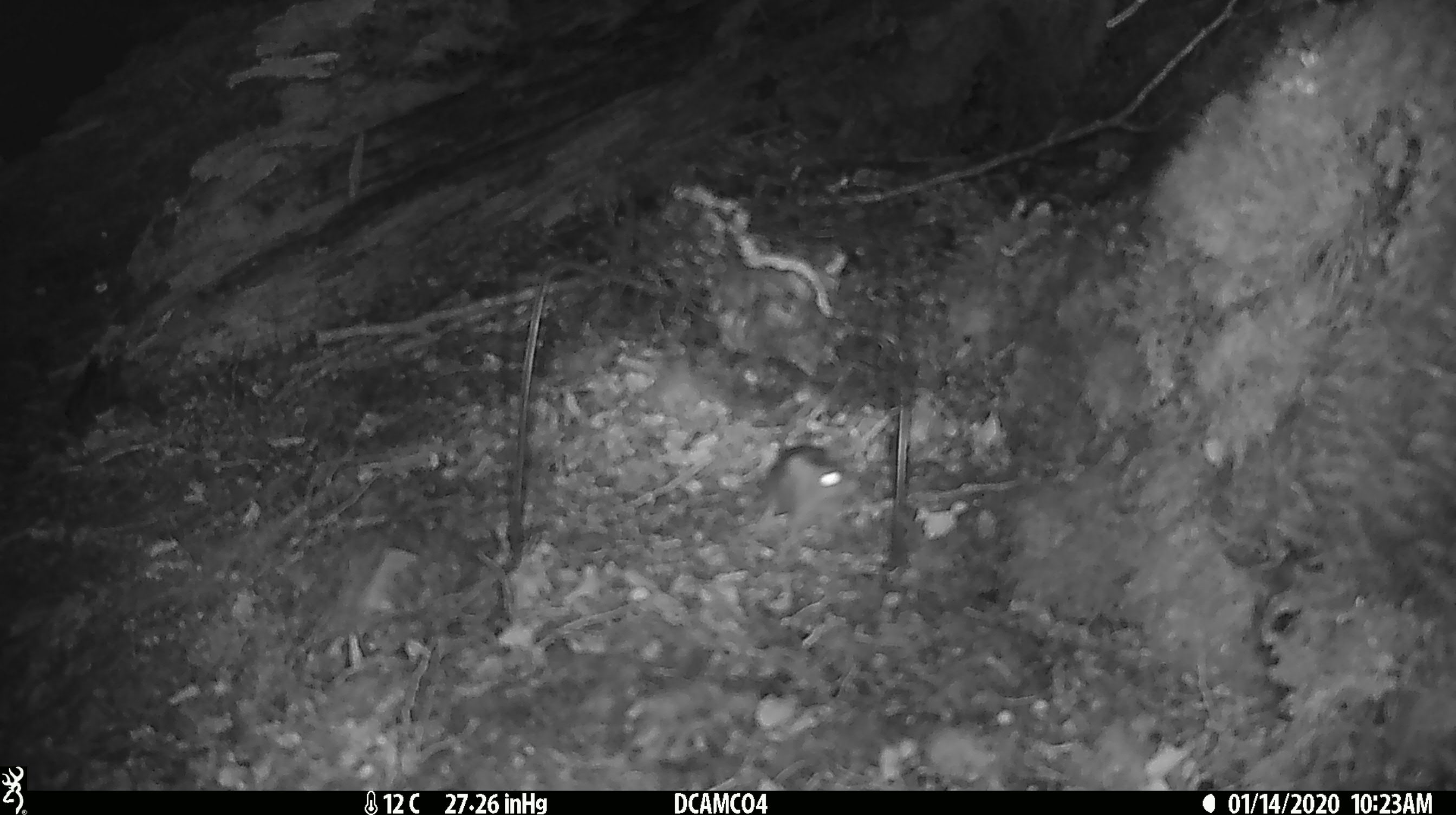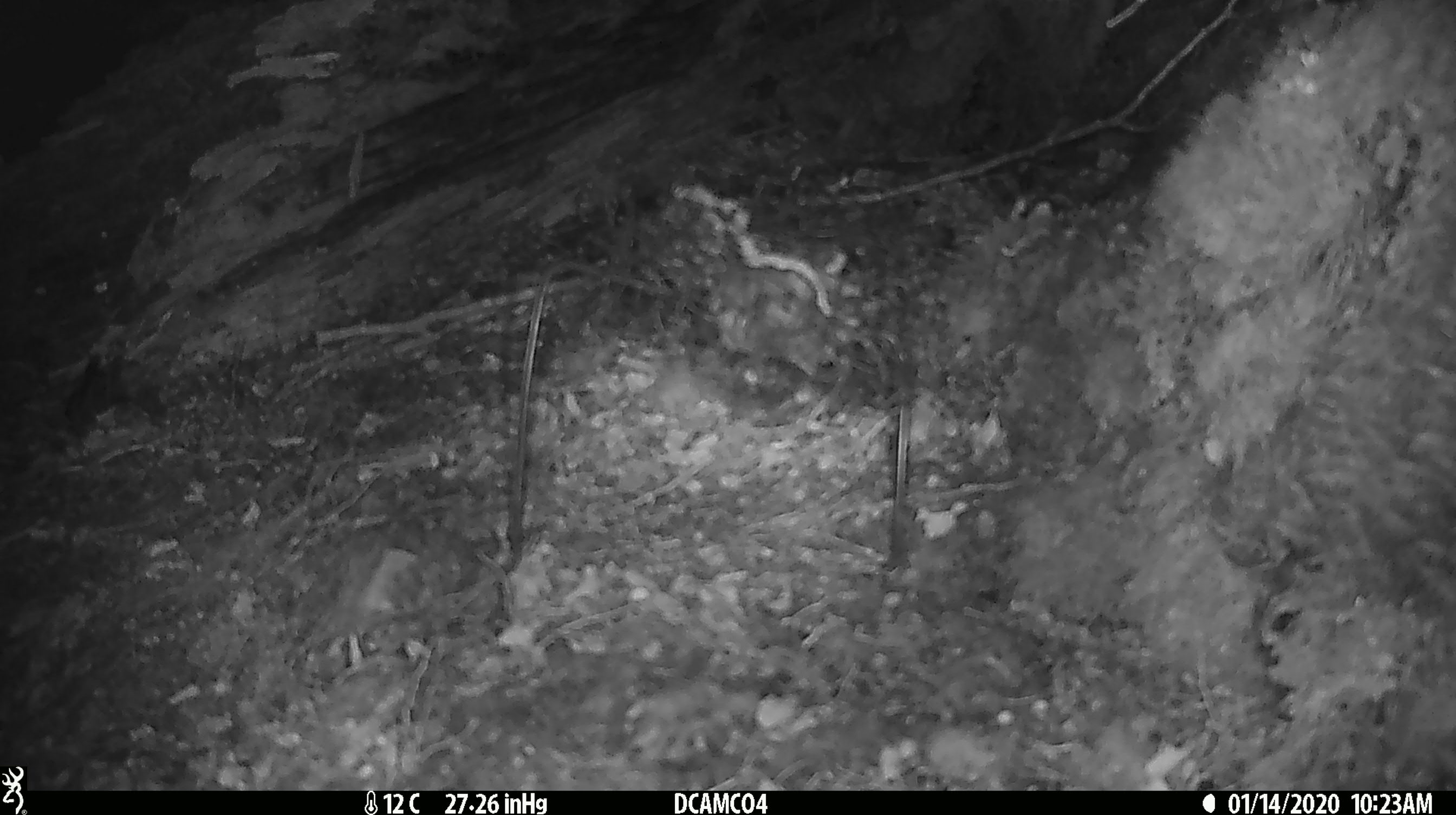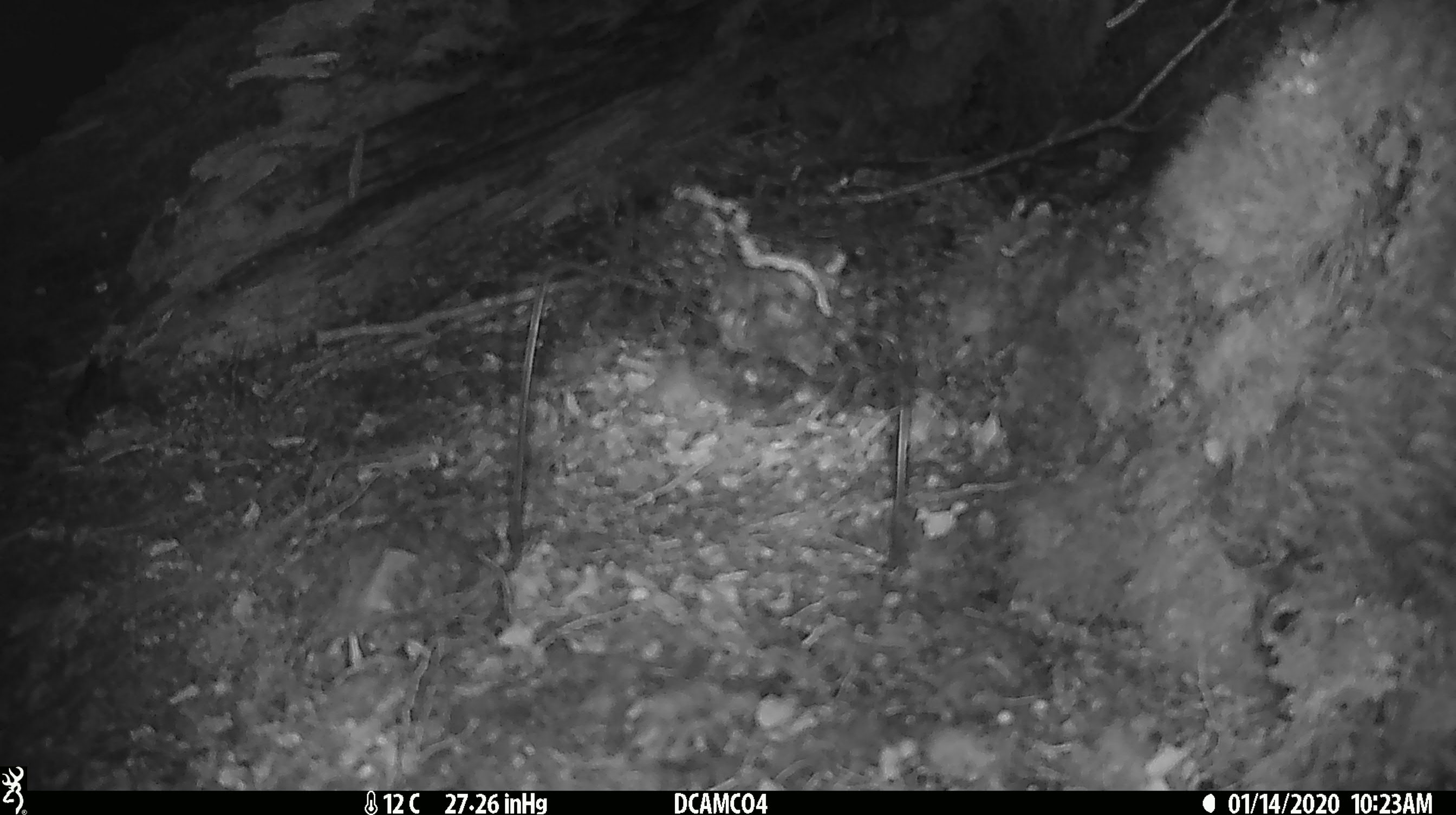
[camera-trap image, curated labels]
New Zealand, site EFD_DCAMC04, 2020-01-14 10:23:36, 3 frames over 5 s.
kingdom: Animalia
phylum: Chordata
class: Mammalia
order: Rodentia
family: Muridae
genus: Mus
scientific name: Mus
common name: mouse